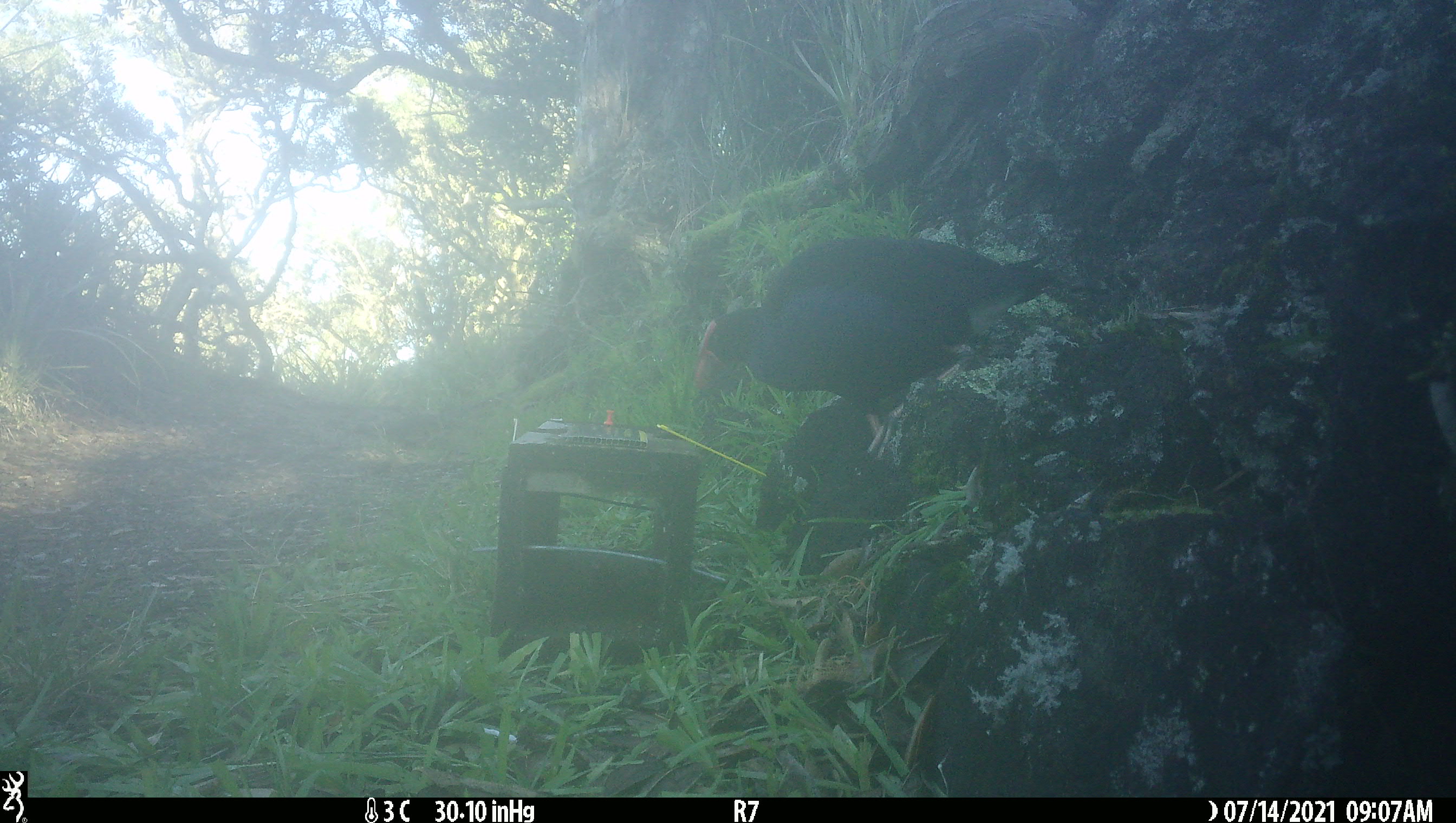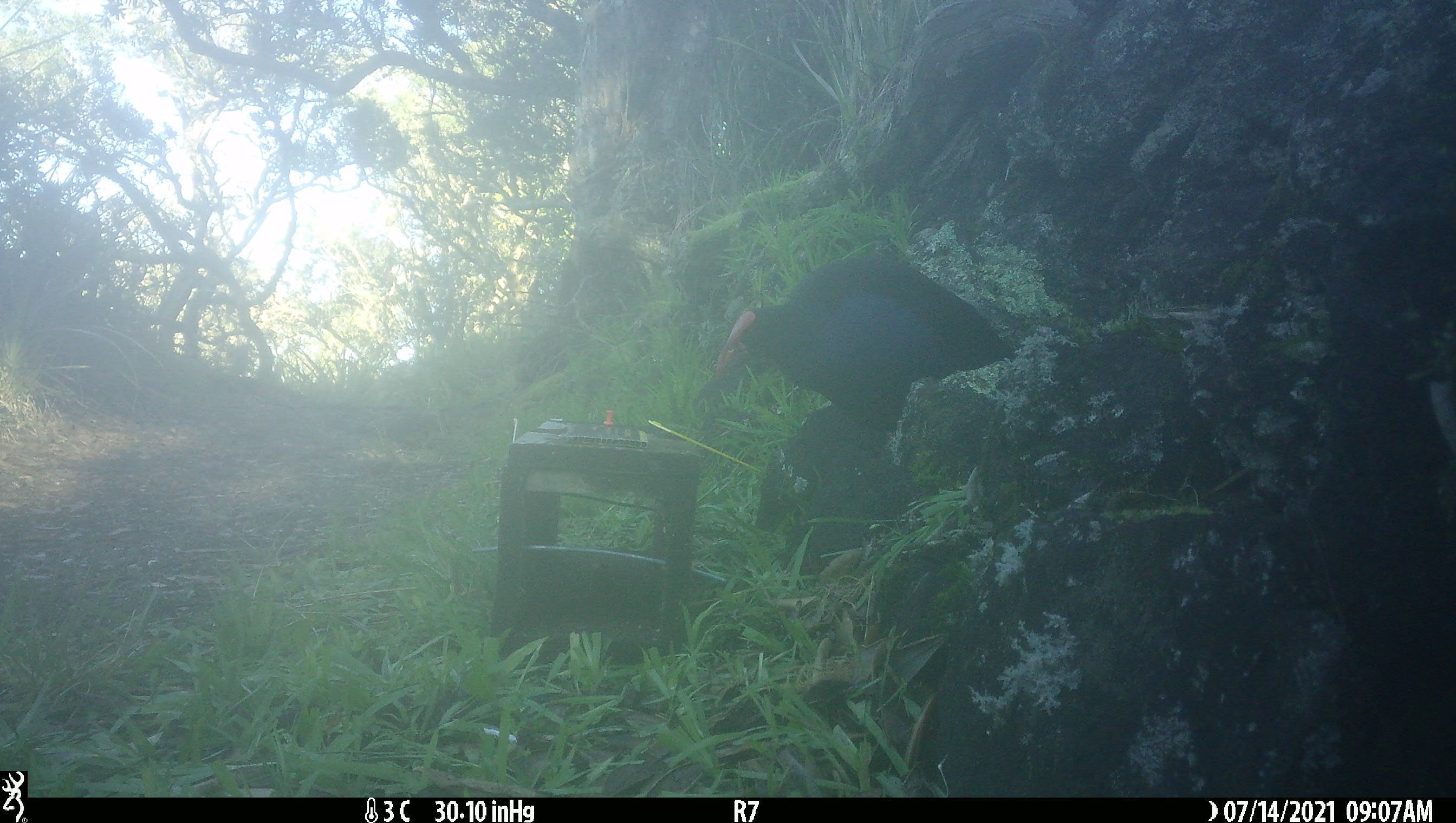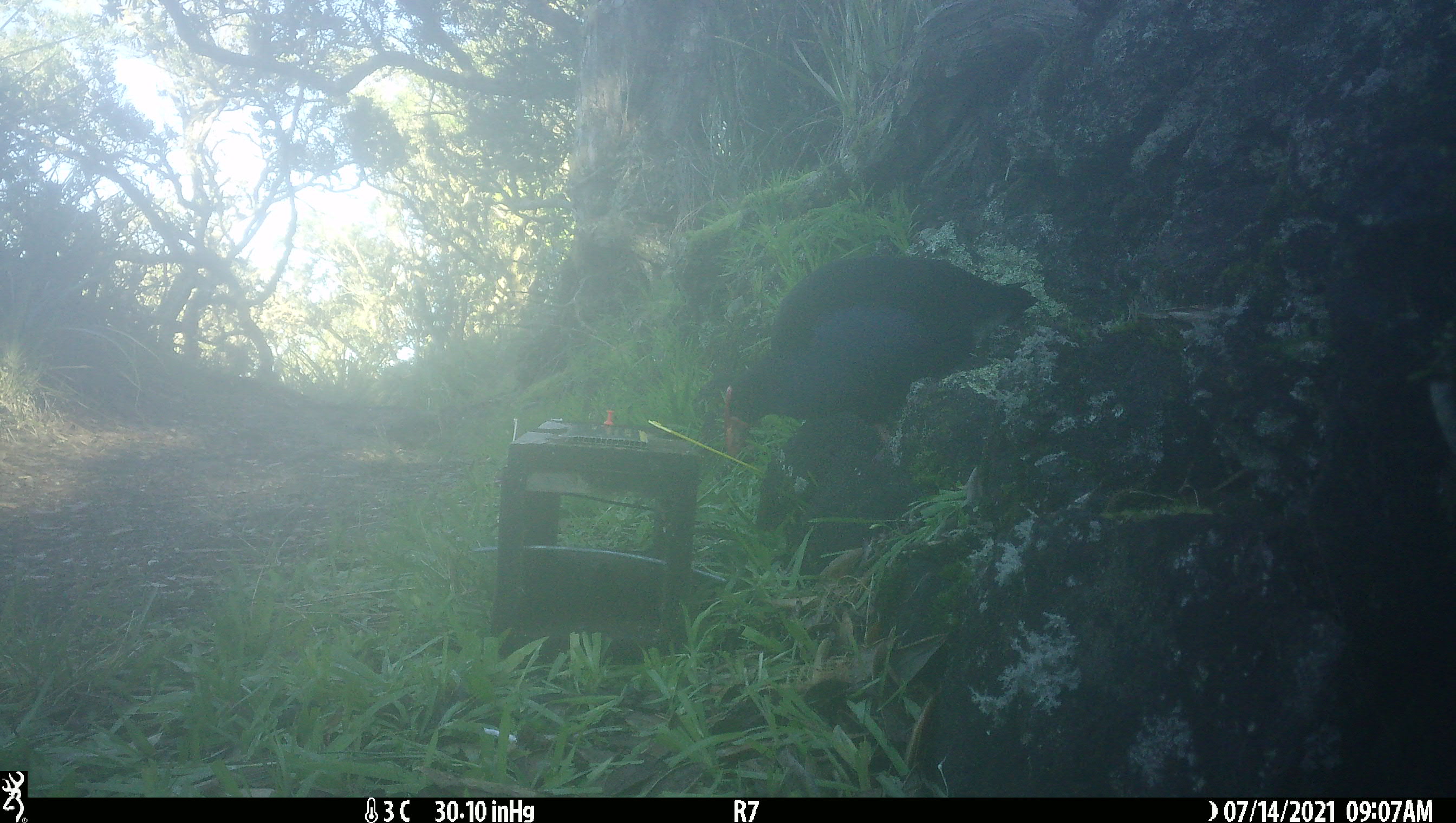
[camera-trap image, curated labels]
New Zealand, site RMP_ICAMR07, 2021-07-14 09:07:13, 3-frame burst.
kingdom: Animalia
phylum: Chordata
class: Aves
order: Gruiformes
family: Rallidae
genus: Porphyrio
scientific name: Porphyrio melanotus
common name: australasian swamphen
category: pukeko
Pukeko (australasian swamphen) (Porphyrio melanotus).